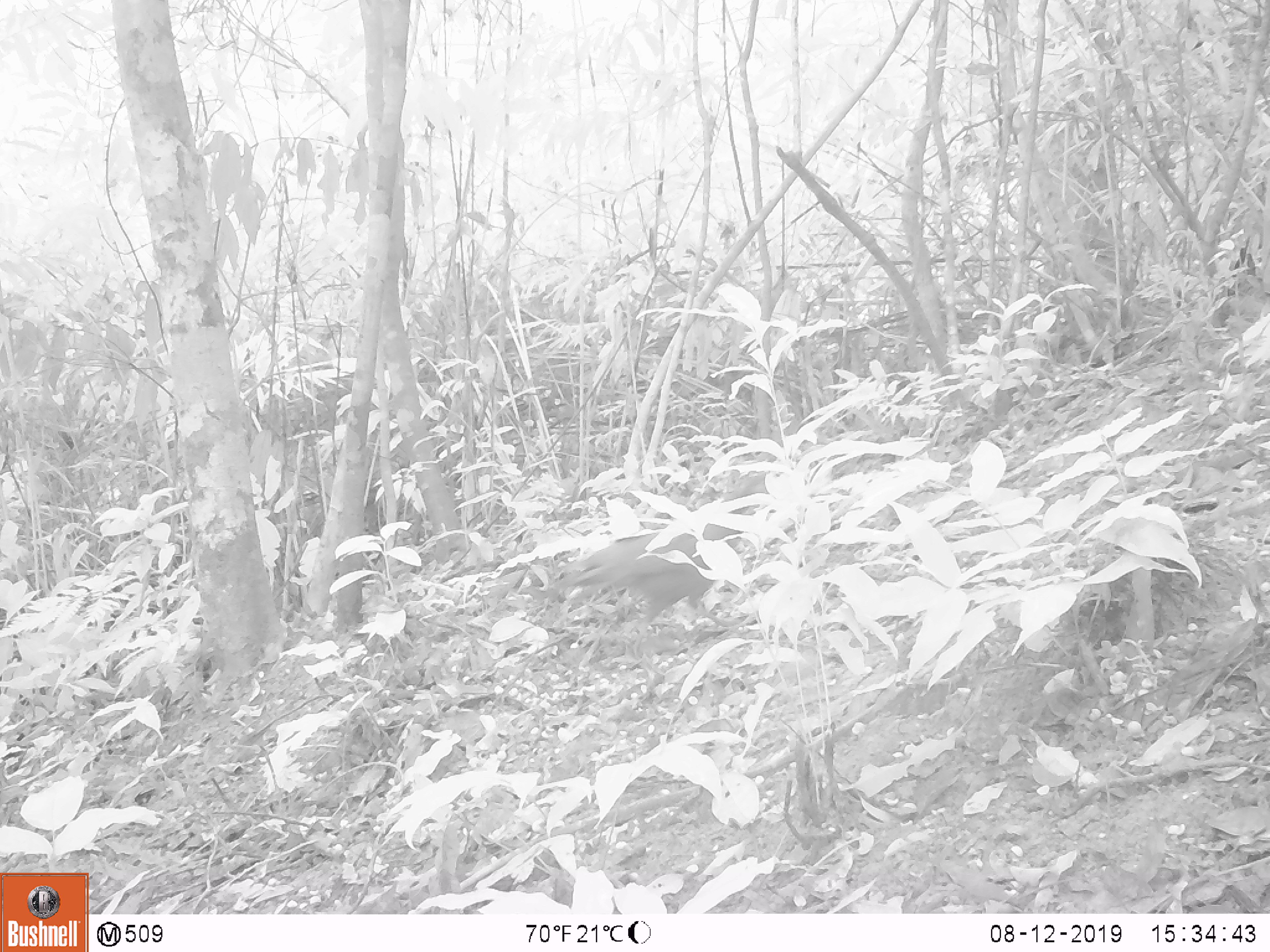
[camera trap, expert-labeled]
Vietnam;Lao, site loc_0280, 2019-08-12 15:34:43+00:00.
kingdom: Animalia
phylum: Chordata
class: Aves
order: Galliformes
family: Phasianidae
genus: Polyplectron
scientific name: Polyplectron bicalcaratum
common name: gray peacock-pheasant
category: grey peacock pheasant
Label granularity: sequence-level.